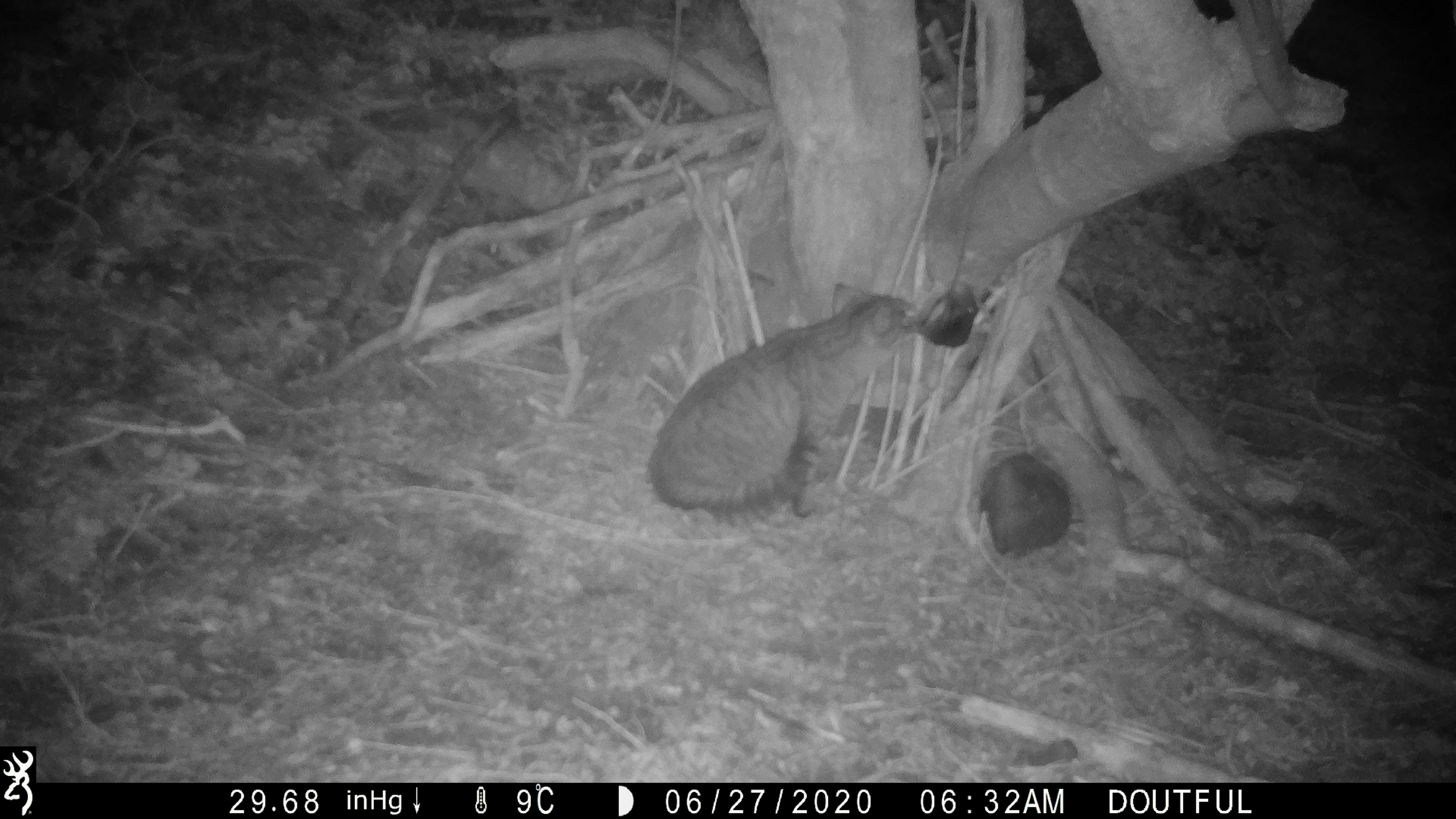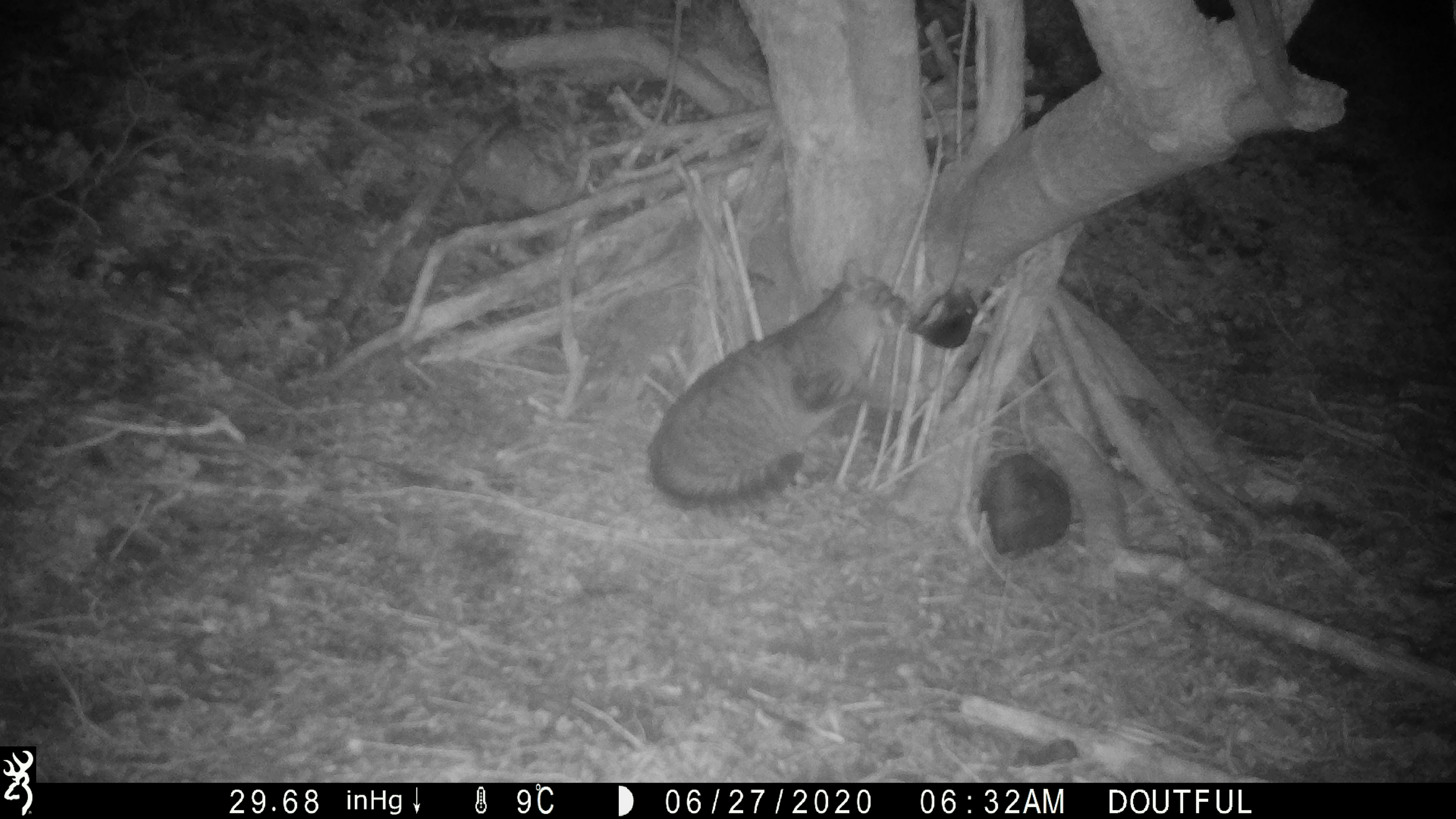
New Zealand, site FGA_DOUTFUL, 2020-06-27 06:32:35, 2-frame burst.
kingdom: Animalia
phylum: Chordata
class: Mammalia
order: Carnivora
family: Felidae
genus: Felis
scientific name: Felis catus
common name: domestic cat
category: cat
Cat (domestic cat) (Felis catus).